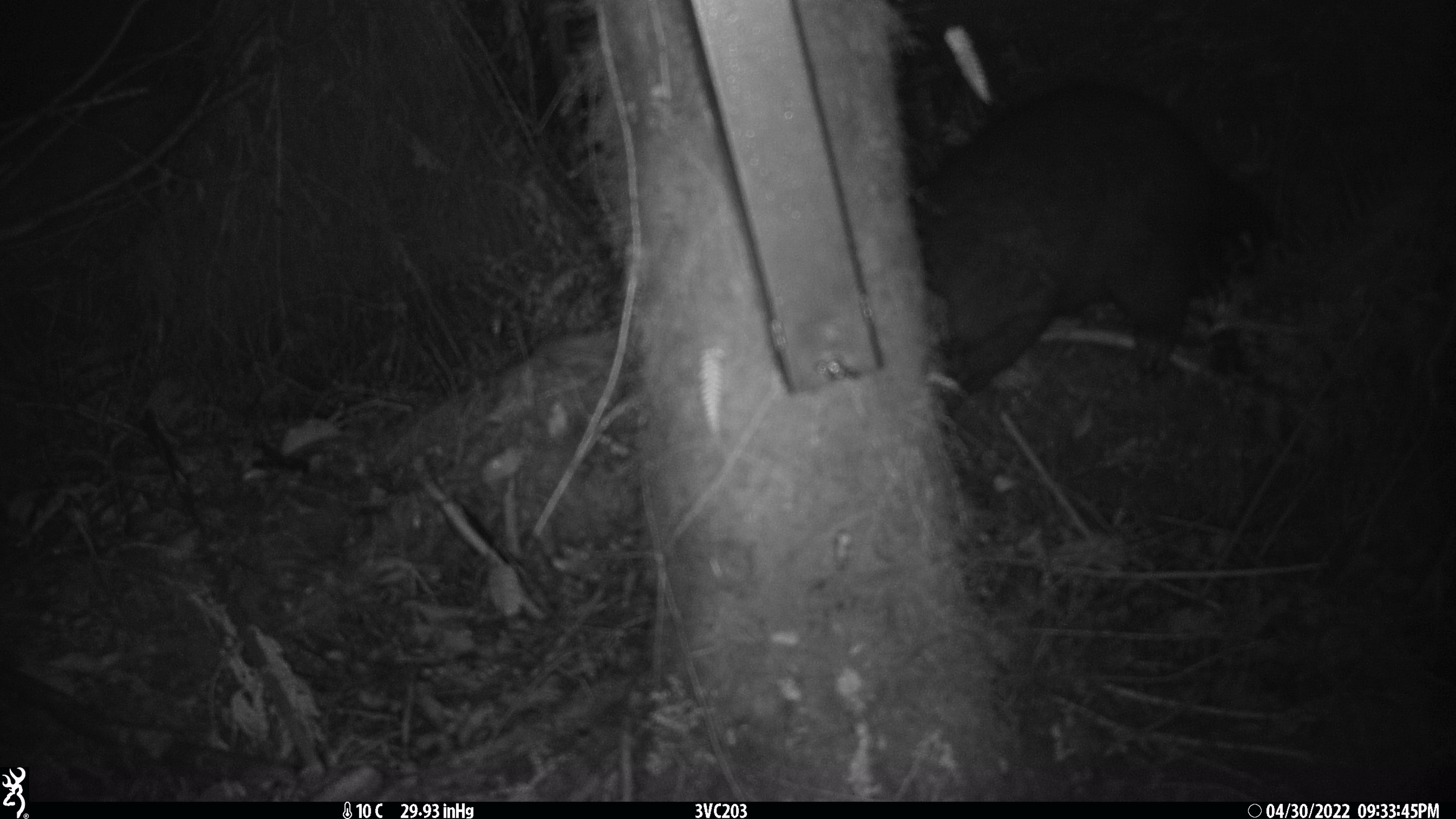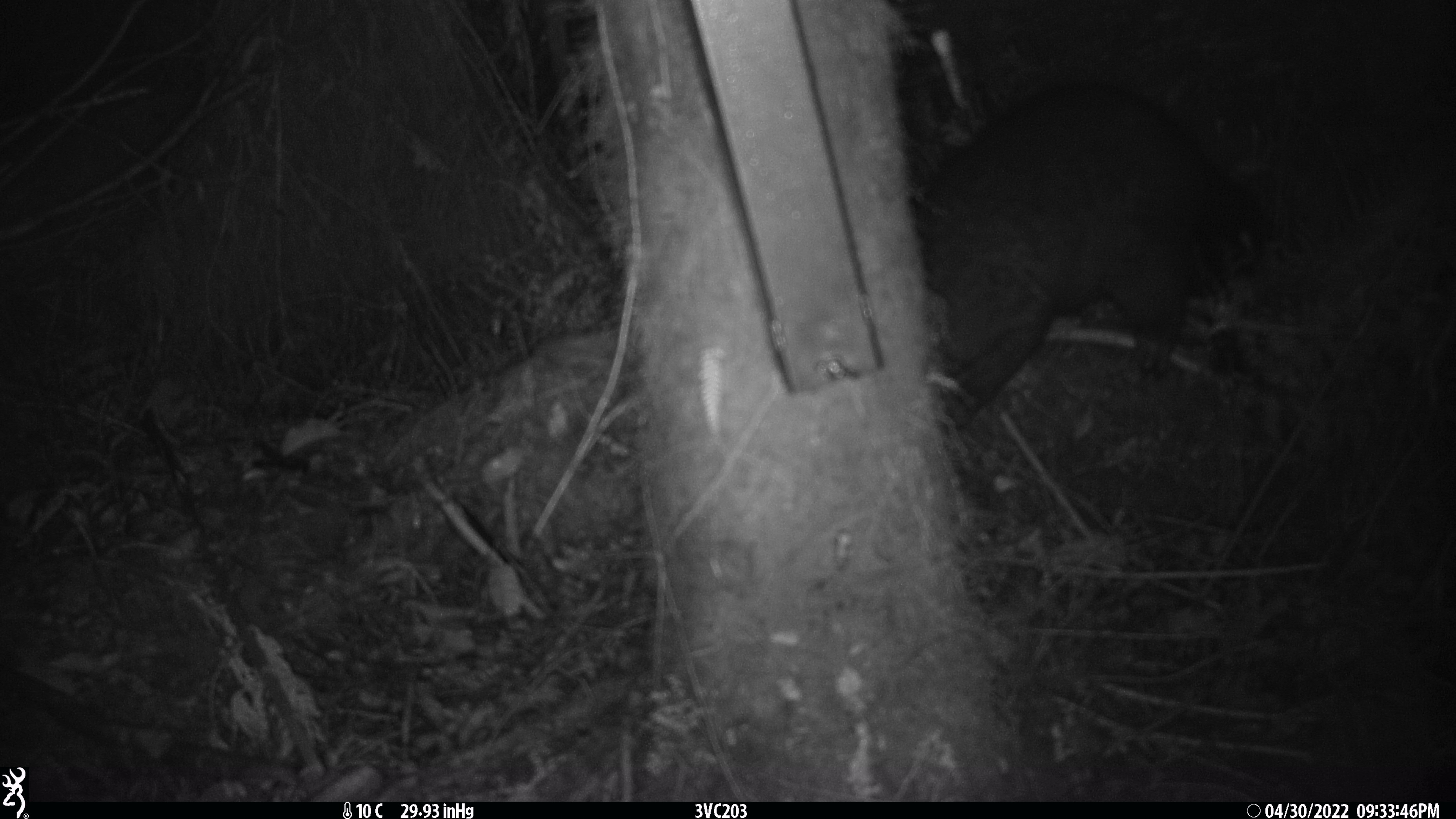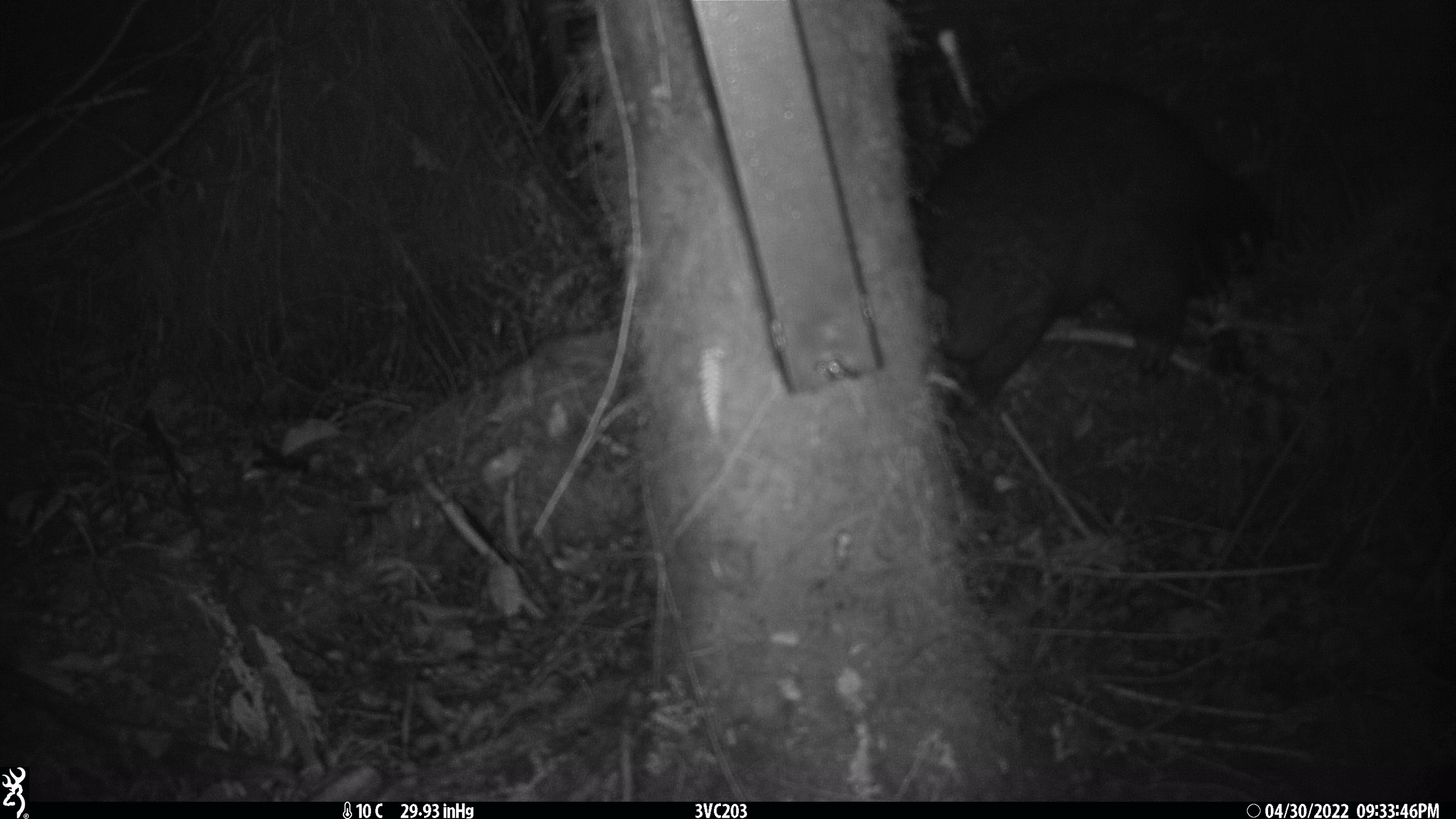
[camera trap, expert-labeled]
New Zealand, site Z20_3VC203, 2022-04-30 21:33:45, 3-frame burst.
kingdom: Animalia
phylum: Chordata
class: Mammalia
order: Diprotodontia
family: Phalangeridae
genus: Trichosurus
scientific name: Trichosurus vulpecula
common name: common brushtail possum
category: possum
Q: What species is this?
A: Possum (common brushtail possum) (Trichosurus vulpecula).